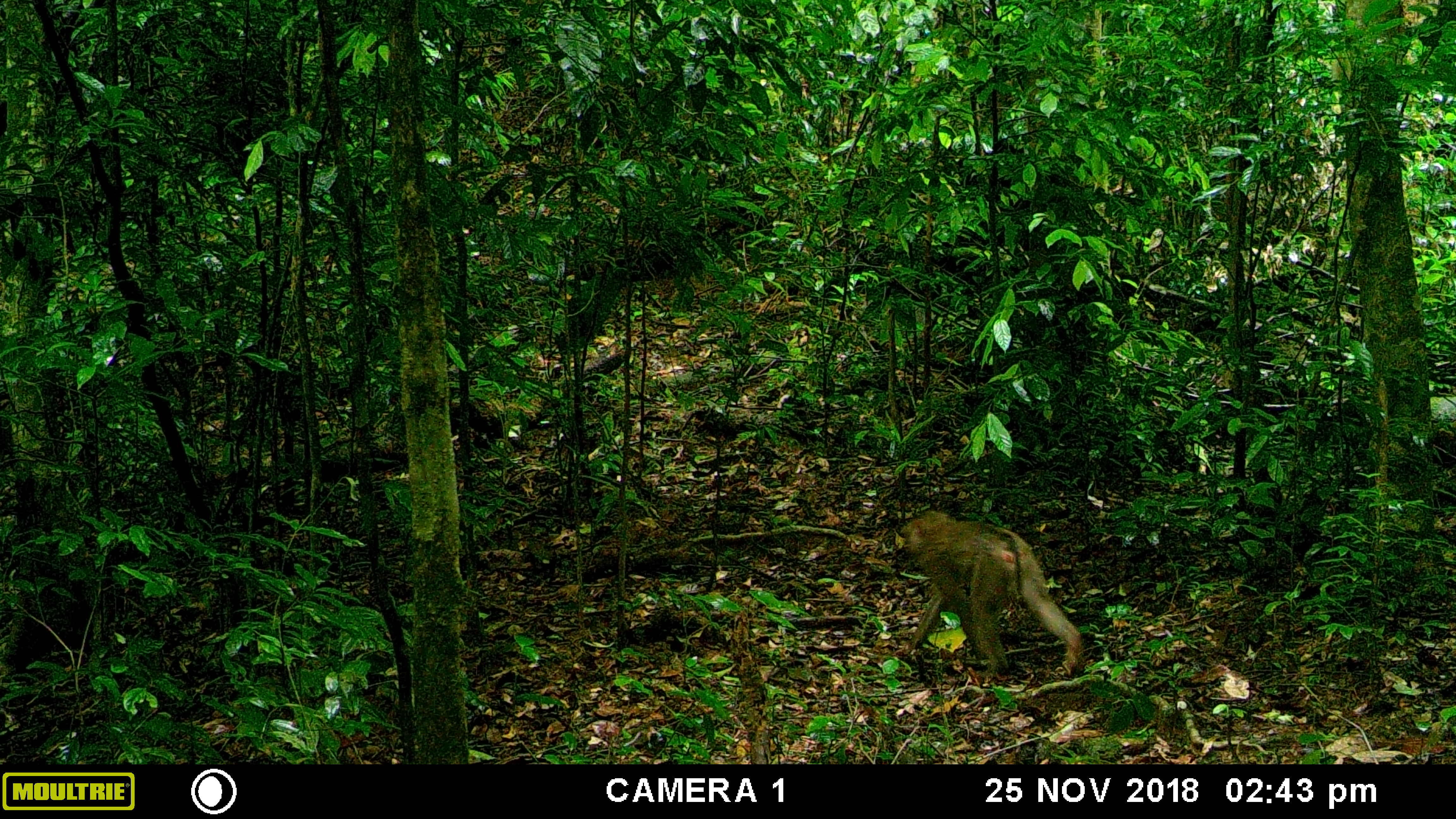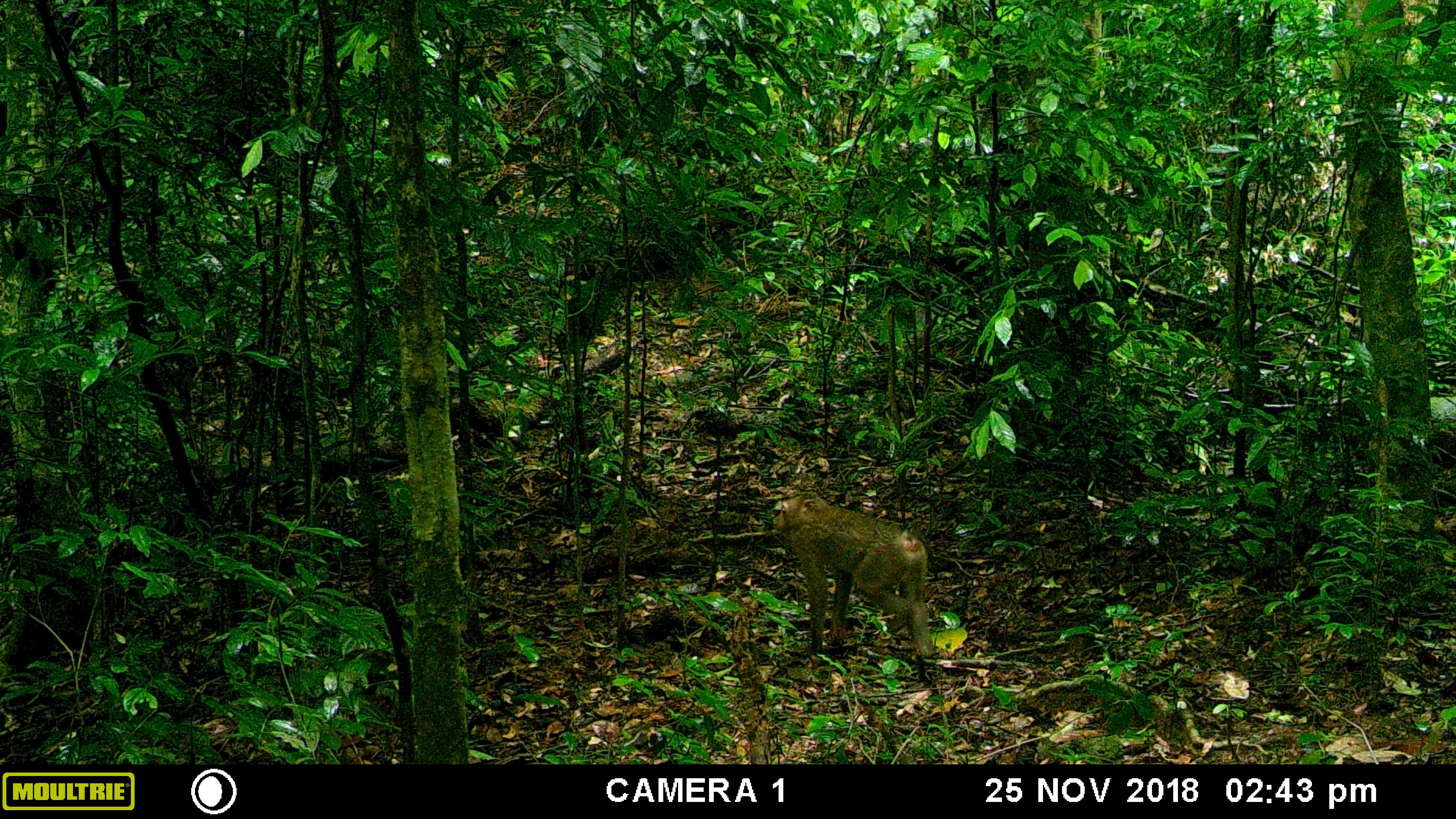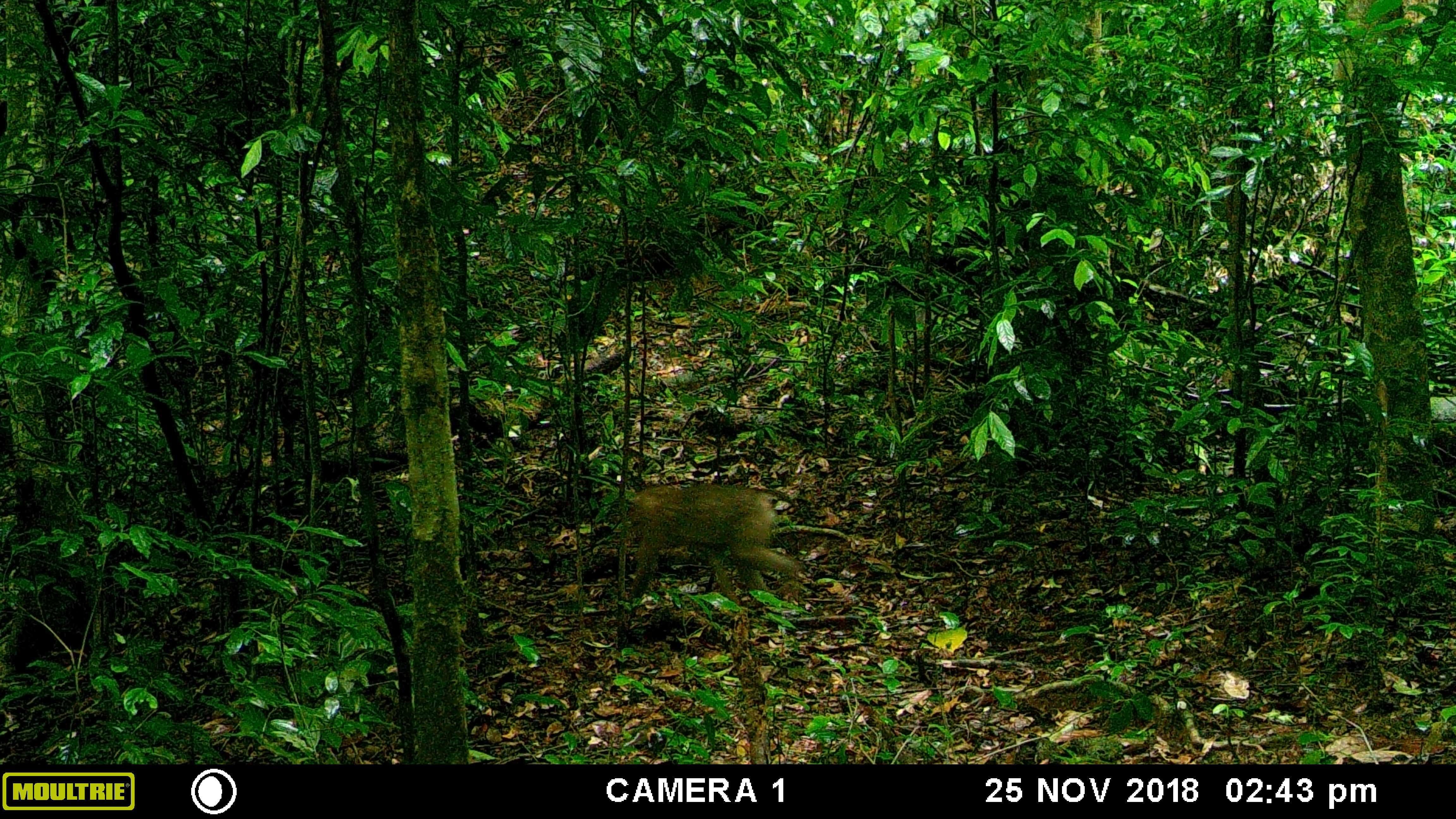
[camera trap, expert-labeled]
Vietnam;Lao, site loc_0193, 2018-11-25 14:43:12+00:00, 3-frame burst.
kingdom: Animalia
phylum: Chordata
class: Mammalia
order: Primates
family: Cercopithecidae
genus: Macaca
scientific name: Macaca nemestrina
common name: pig-tailed macaque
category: pig tailed macaque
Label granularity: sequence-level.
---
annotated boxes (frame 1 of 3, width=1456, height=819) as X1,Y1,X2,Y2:
pig tailed macaque: 894,508,1084,676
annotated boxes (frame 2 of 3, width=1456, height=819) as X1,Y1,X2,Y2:
pig tailed macaque: 769,491,936,658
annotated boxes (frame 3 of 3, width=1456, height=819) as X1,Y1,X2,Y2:
pig tailed macaque: 622,482,796,602